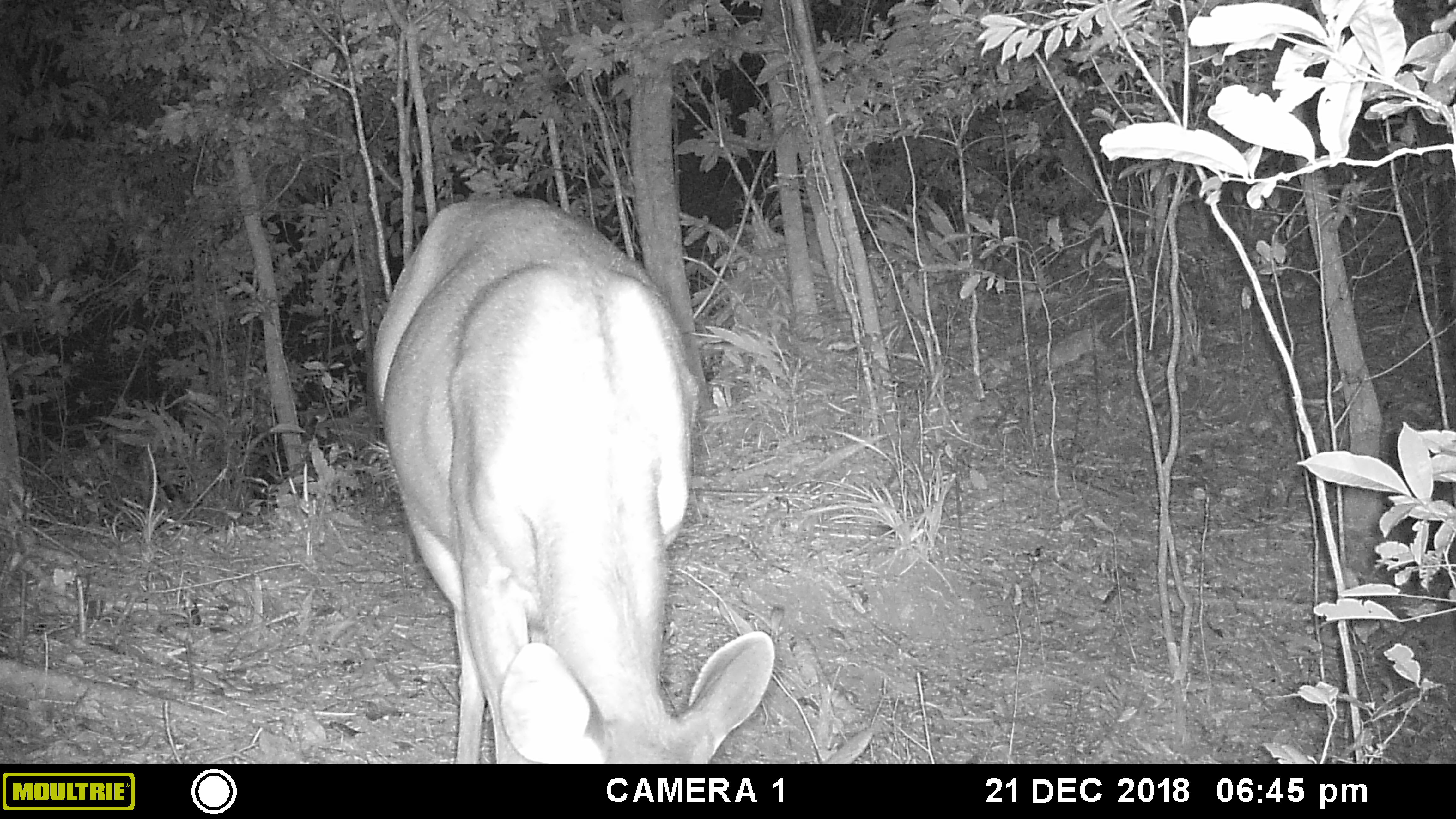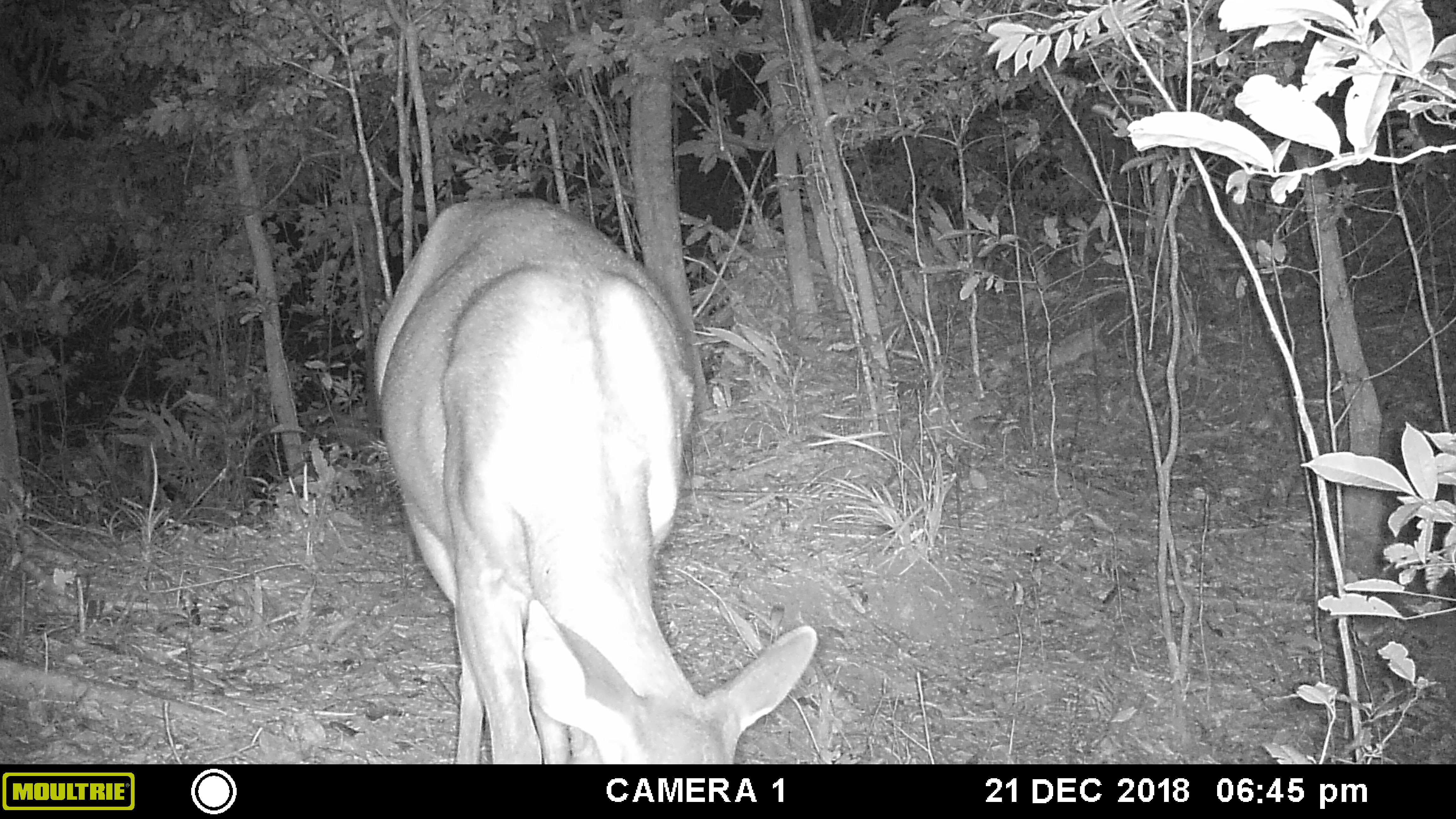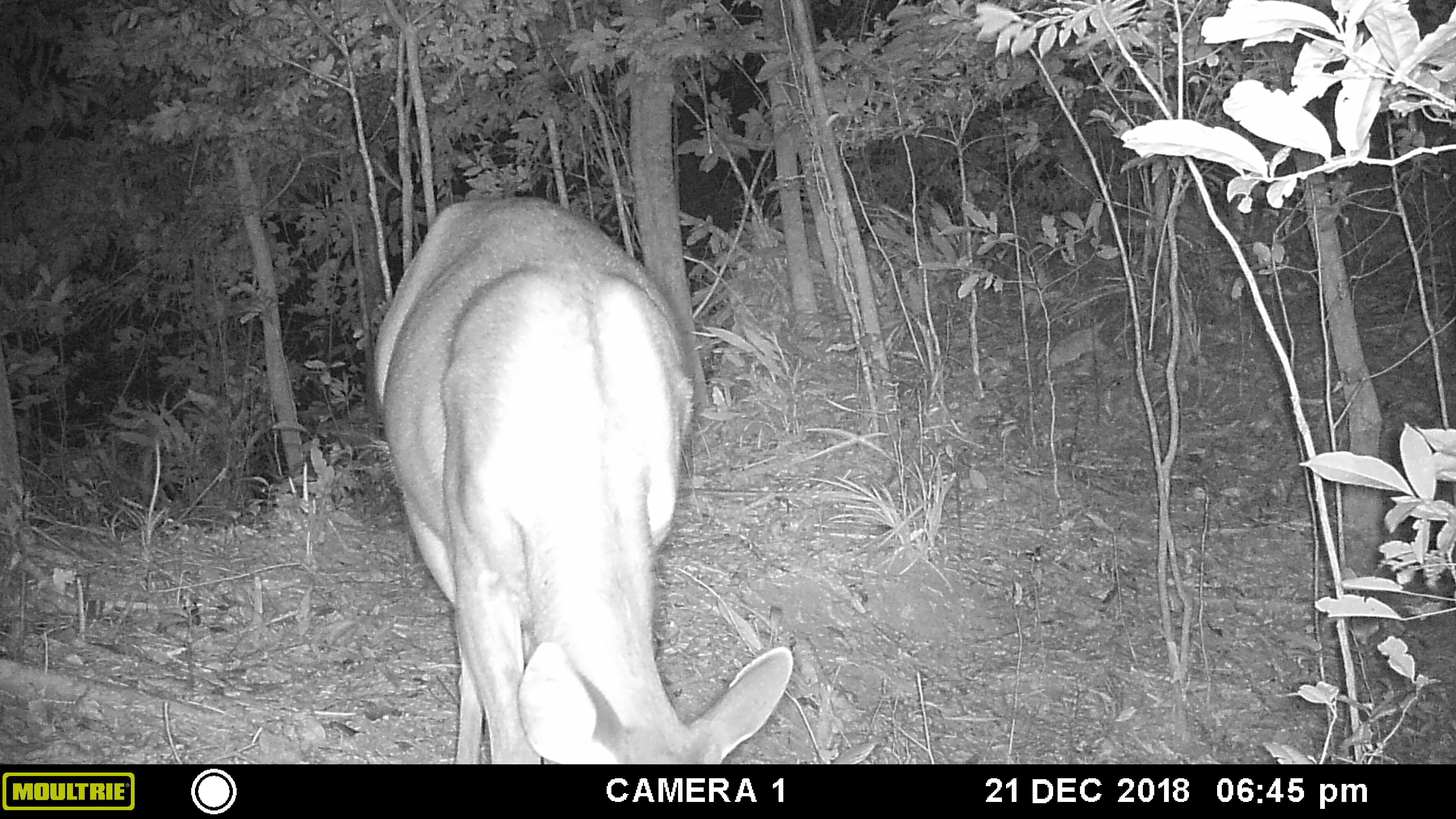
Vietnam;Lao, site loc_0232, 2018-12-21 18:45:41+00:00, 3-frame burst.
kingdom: Animalia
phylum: Chordata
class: Mammalia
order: Artiodactyla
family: Cervidae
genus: Rusa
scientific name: Rusa unicolor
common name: sambar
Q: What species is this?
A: Sambar (Rusa unicolor).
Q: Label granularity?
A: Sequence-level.